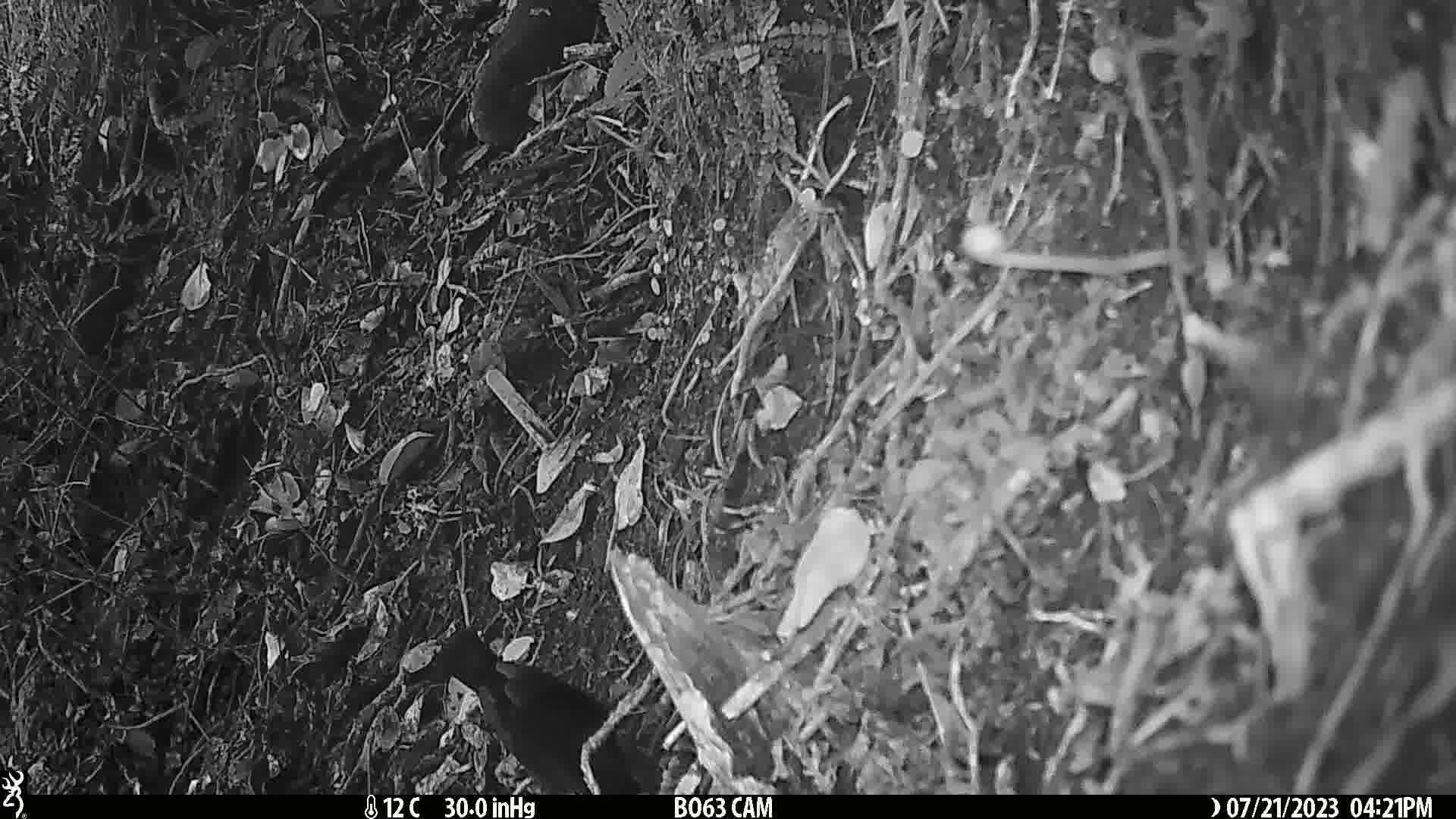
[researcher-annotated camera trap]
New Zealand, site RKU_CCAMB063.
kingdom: Animalia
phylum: Chordata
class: Aves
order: Passeriformes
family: Turdidae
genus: Turdus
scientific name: Turdus merula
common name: eurasian blackbird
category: blackbird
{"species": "blackbird (eurasian blackbird) (Turdus merula)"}